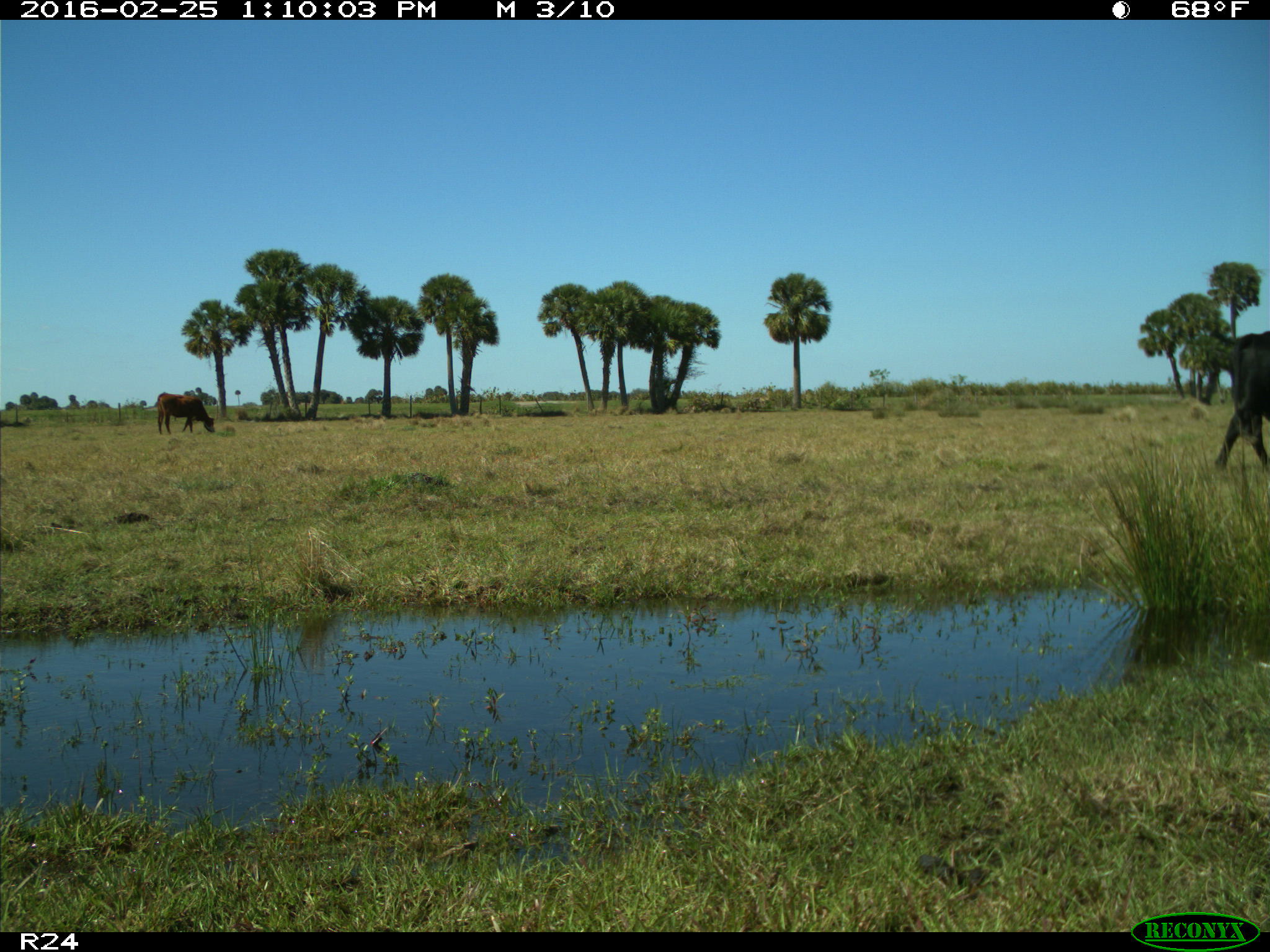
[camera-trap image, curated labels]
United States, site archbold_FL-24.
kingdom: Animalia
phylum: Chordata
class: Mammalia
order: Artiodactyla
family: Bovidae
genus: Bos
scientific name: Bos taurus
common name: domestic cow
Bos taurus (domestic cow).